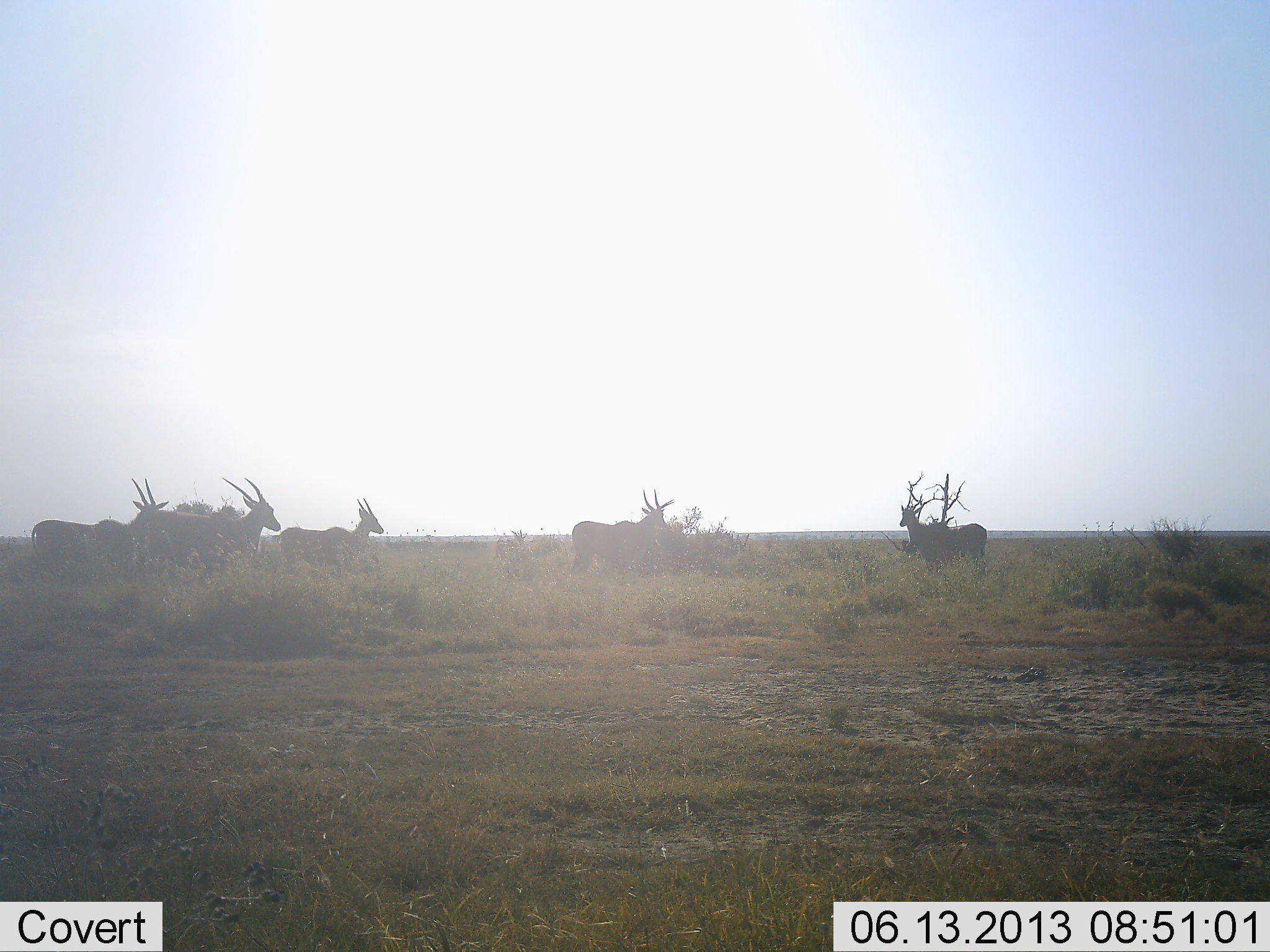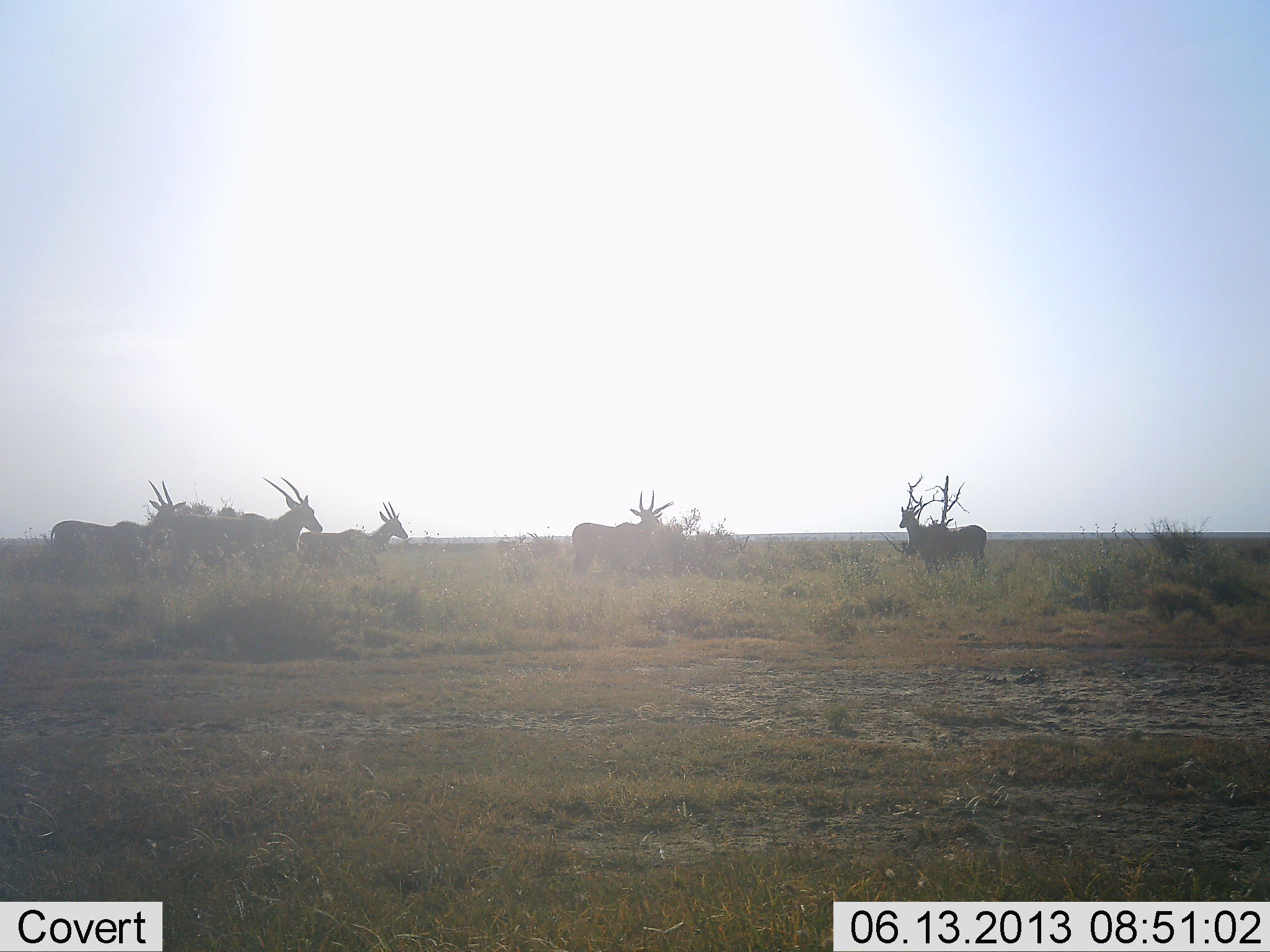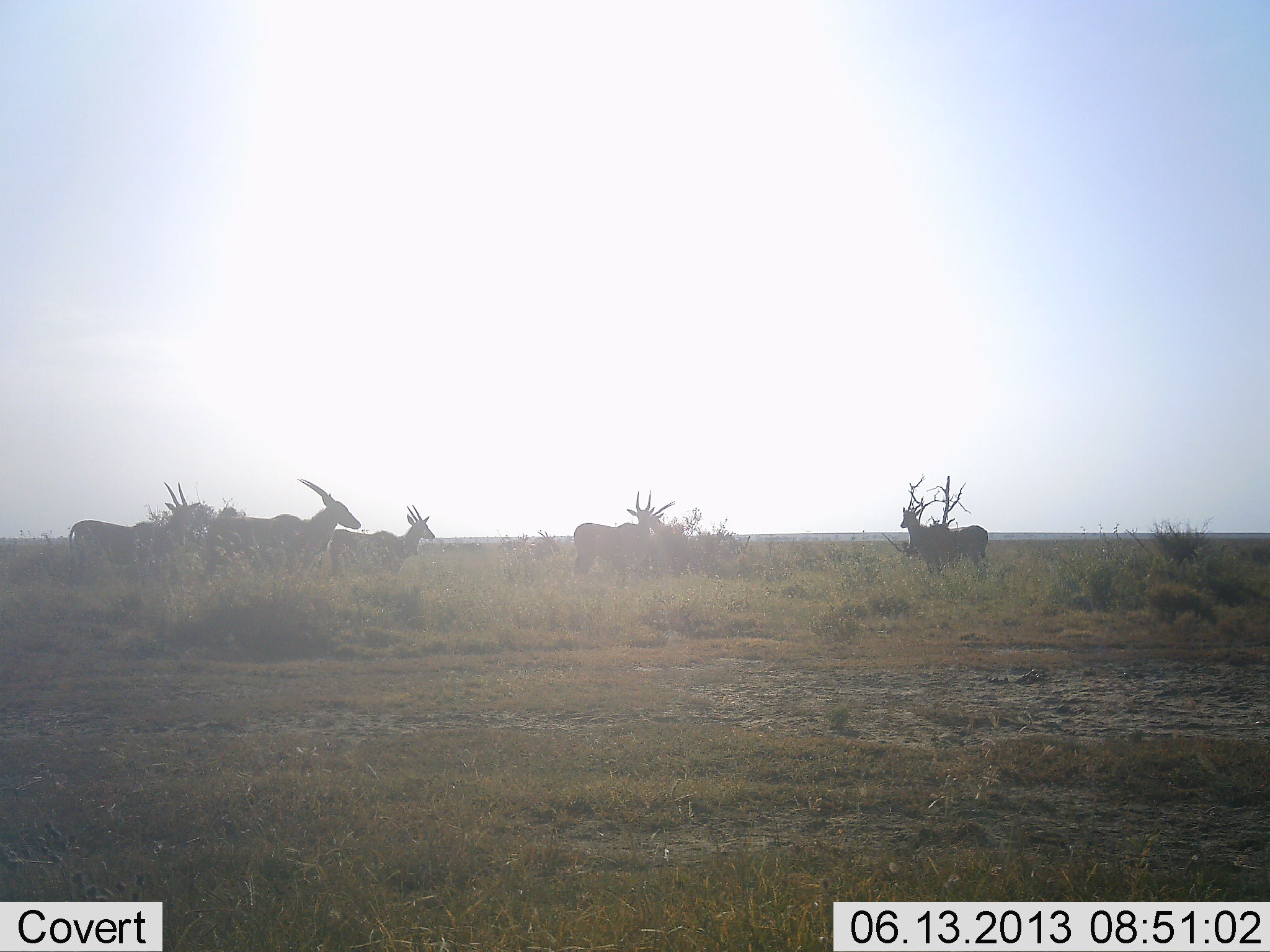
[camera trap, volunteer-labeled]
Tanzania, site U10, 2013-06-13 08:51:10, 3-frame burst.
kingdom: Animalia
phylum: Chordata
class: Mammalia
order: Artiodactyla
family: Bovidae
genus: Tragelaphus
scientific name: Tragelaphus oryx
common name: eland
Eland (Tragelaphus oryx), count 5. Behavior (volunteer vote fractions): standing 73%, resting 0%, moving 87%, interacting 0%. Young present (vote fraction): 0%. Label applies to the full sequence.